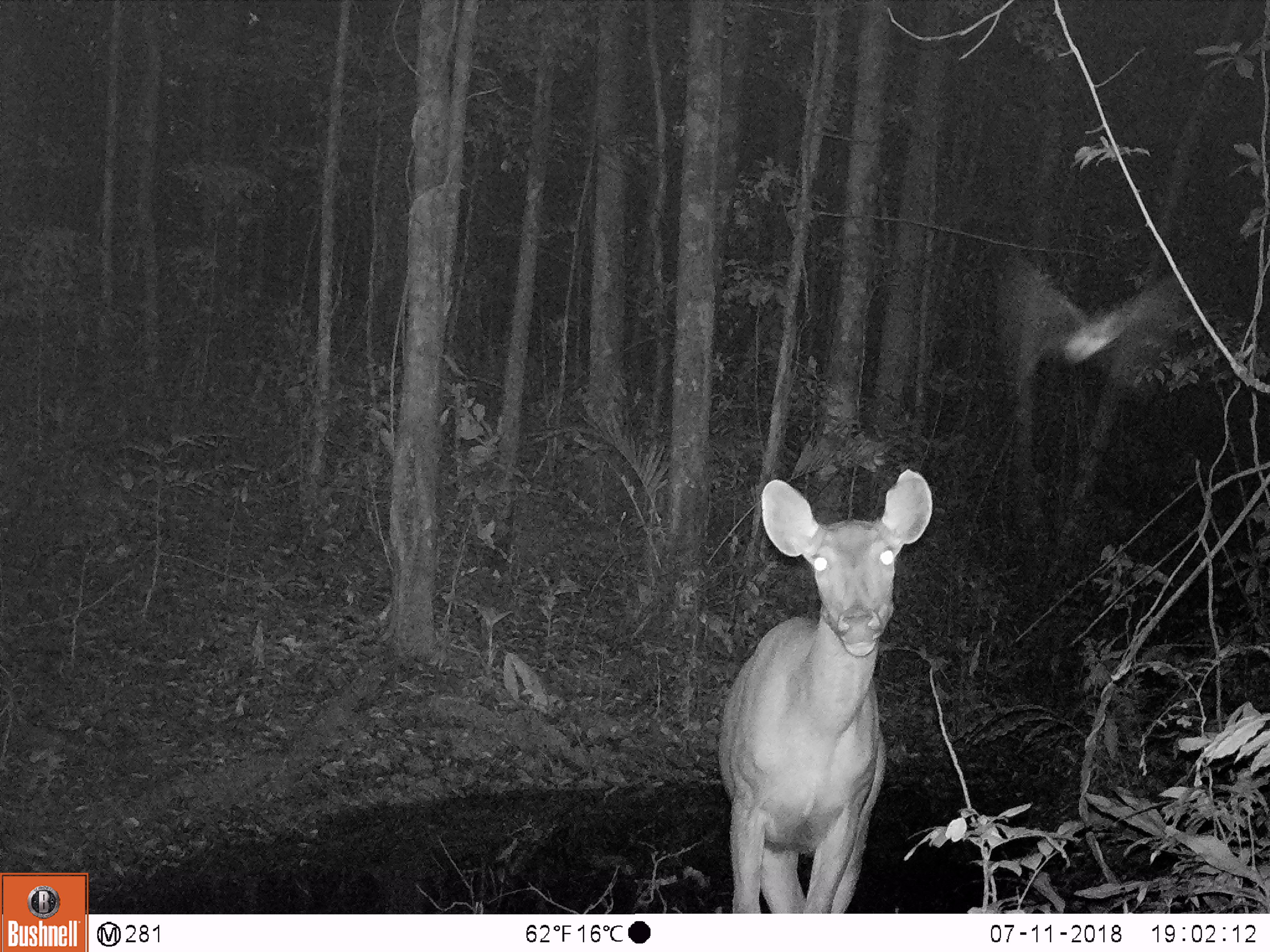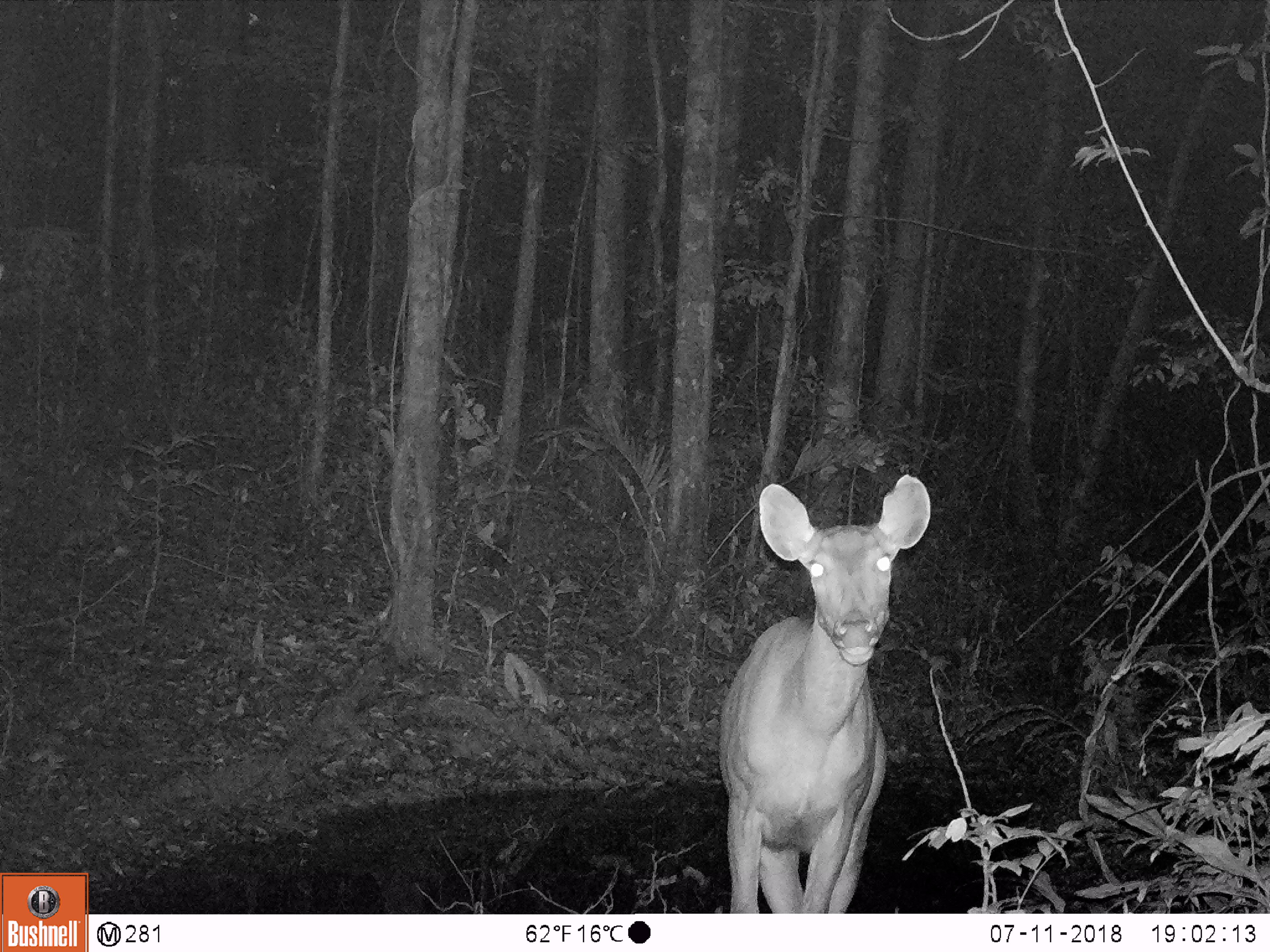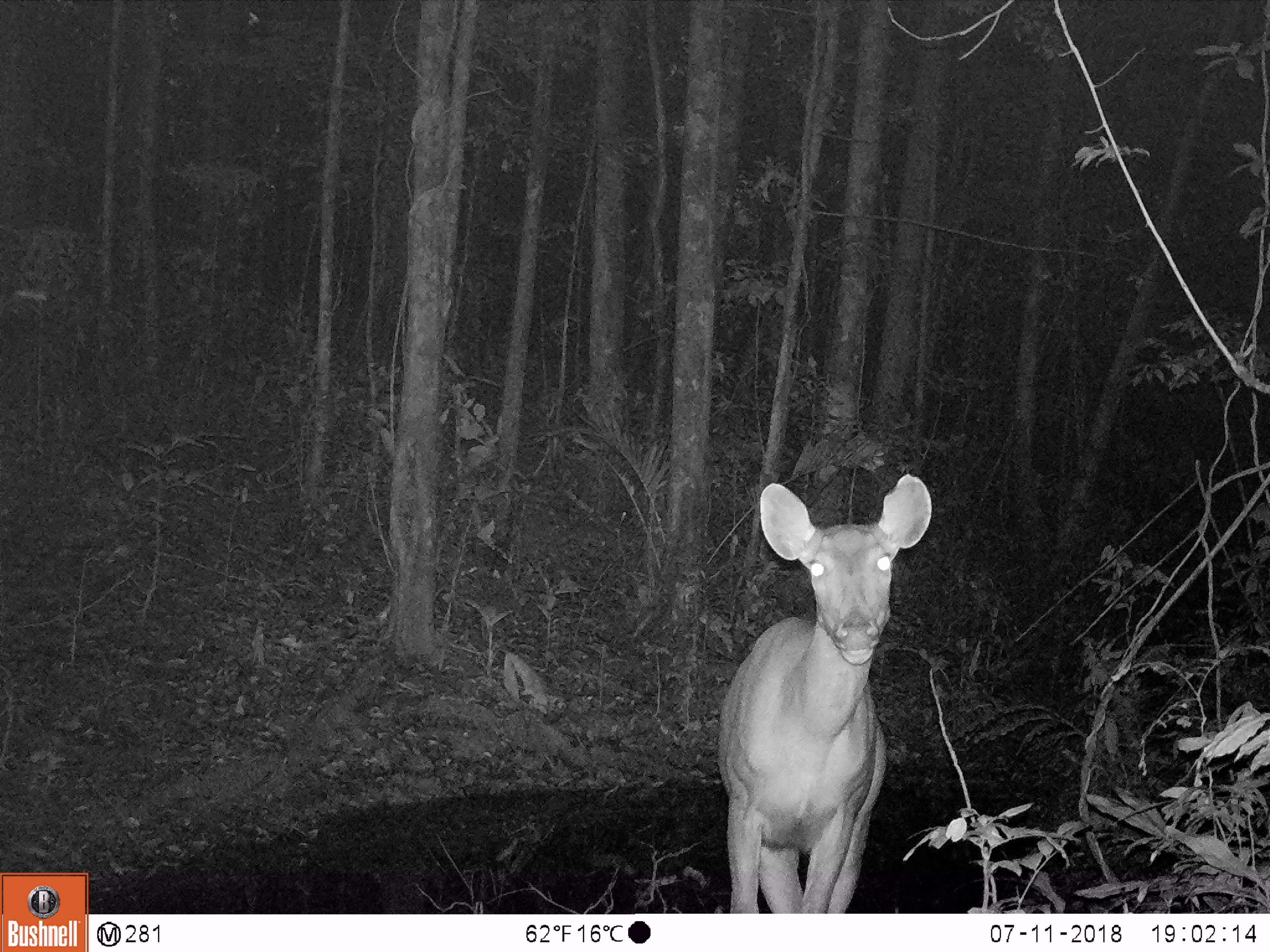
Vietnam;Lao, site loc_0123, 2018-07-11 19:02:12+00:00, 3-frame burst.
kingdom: Animalia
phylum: Chordata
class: Mammalia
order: Artiodactyla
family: Cervidae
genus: Rusa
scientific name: Rusa unicolor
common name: sambar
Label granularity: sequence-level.